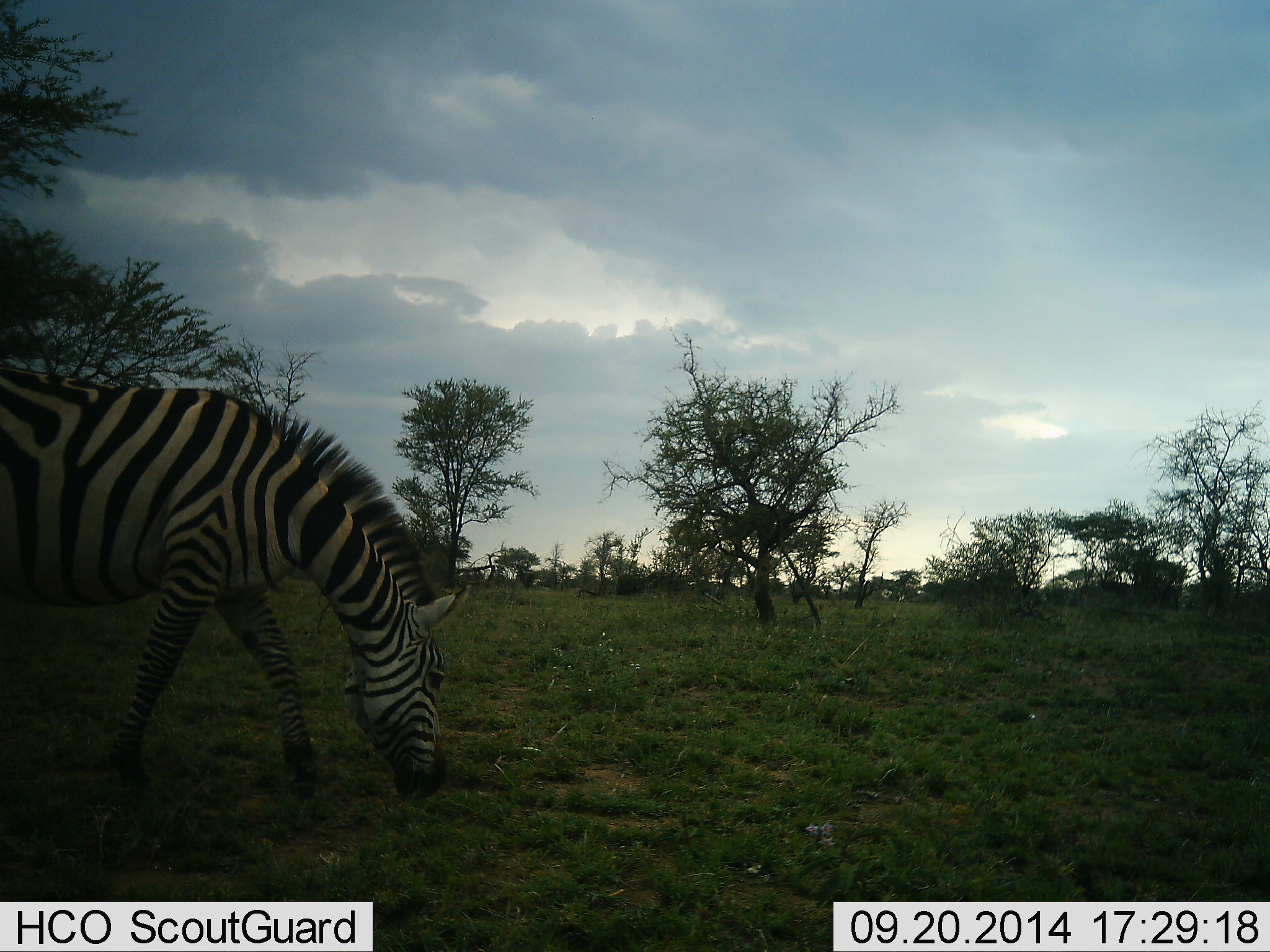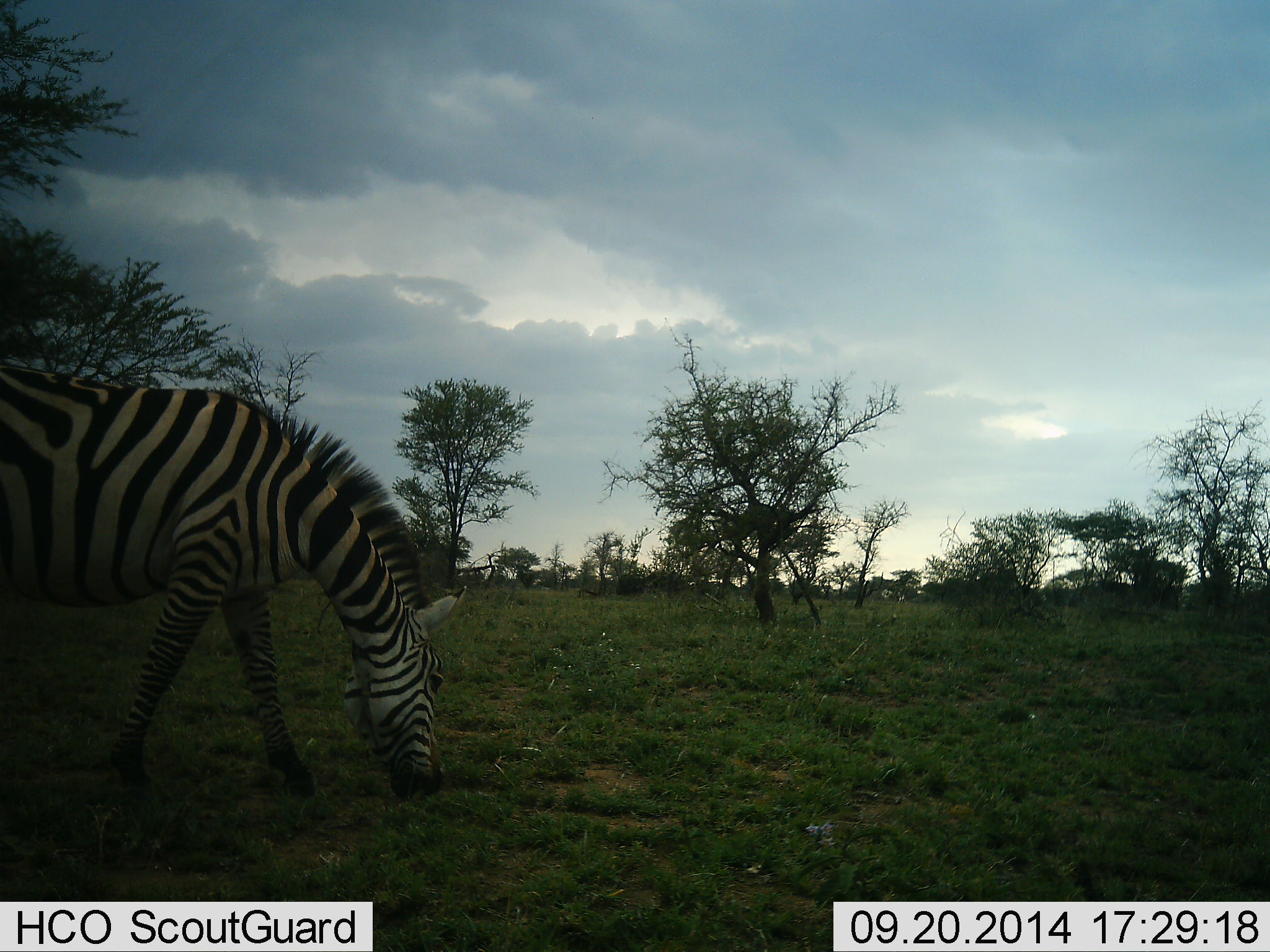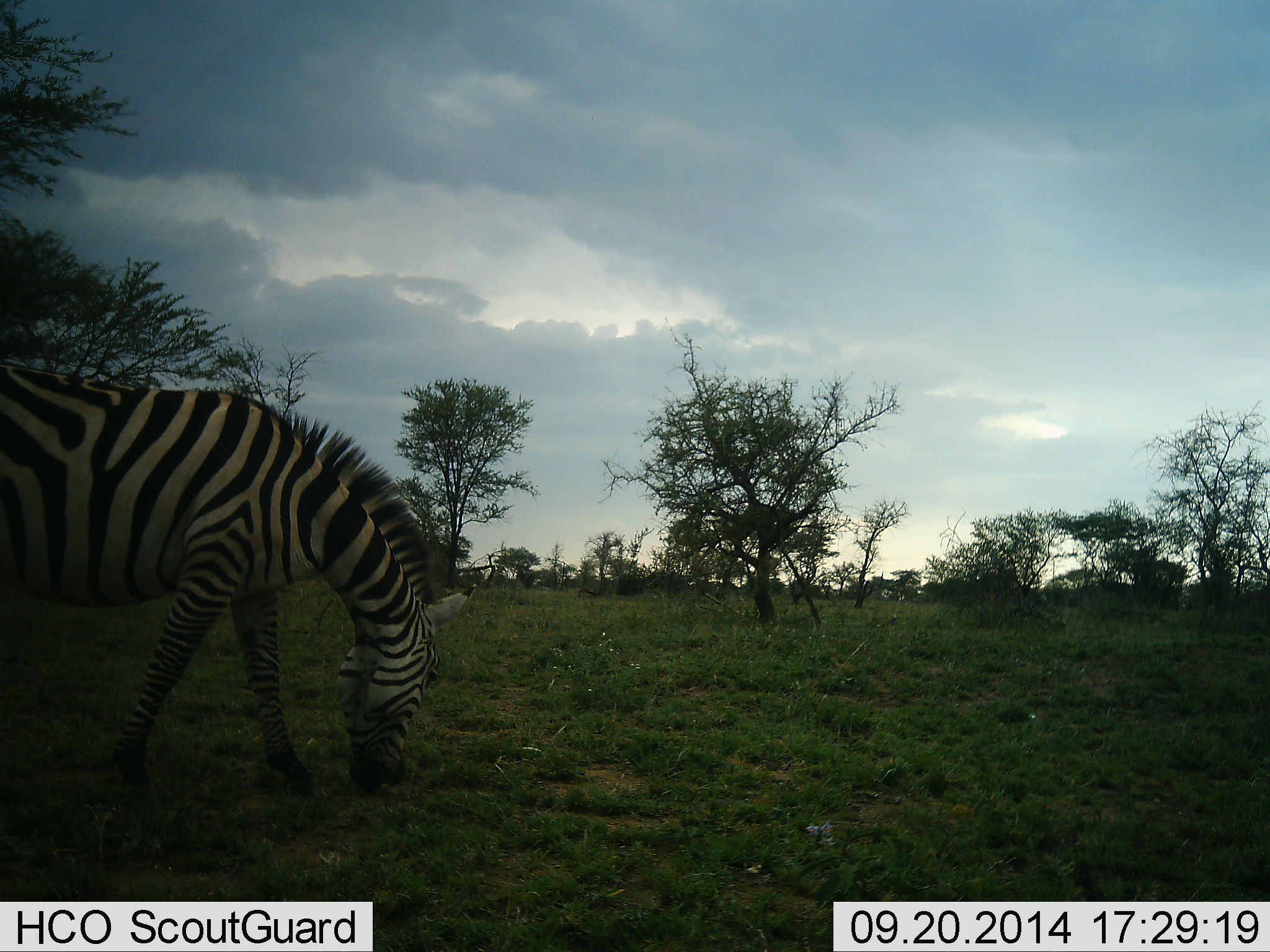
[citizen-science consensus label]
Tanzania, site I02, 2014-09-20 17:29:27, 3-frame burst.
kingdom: Animalia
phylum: Chordata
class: Mammalia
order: Perissodactyla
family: Equidae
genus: Equus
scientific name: Equus quagga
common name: plains zebra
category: zebra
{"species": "zebra (plains zebra) (Equus quagga)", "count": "1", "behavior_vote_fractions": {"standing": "20%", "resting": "0%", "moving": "10%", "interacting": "0%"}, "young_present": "0%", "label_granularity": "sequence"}